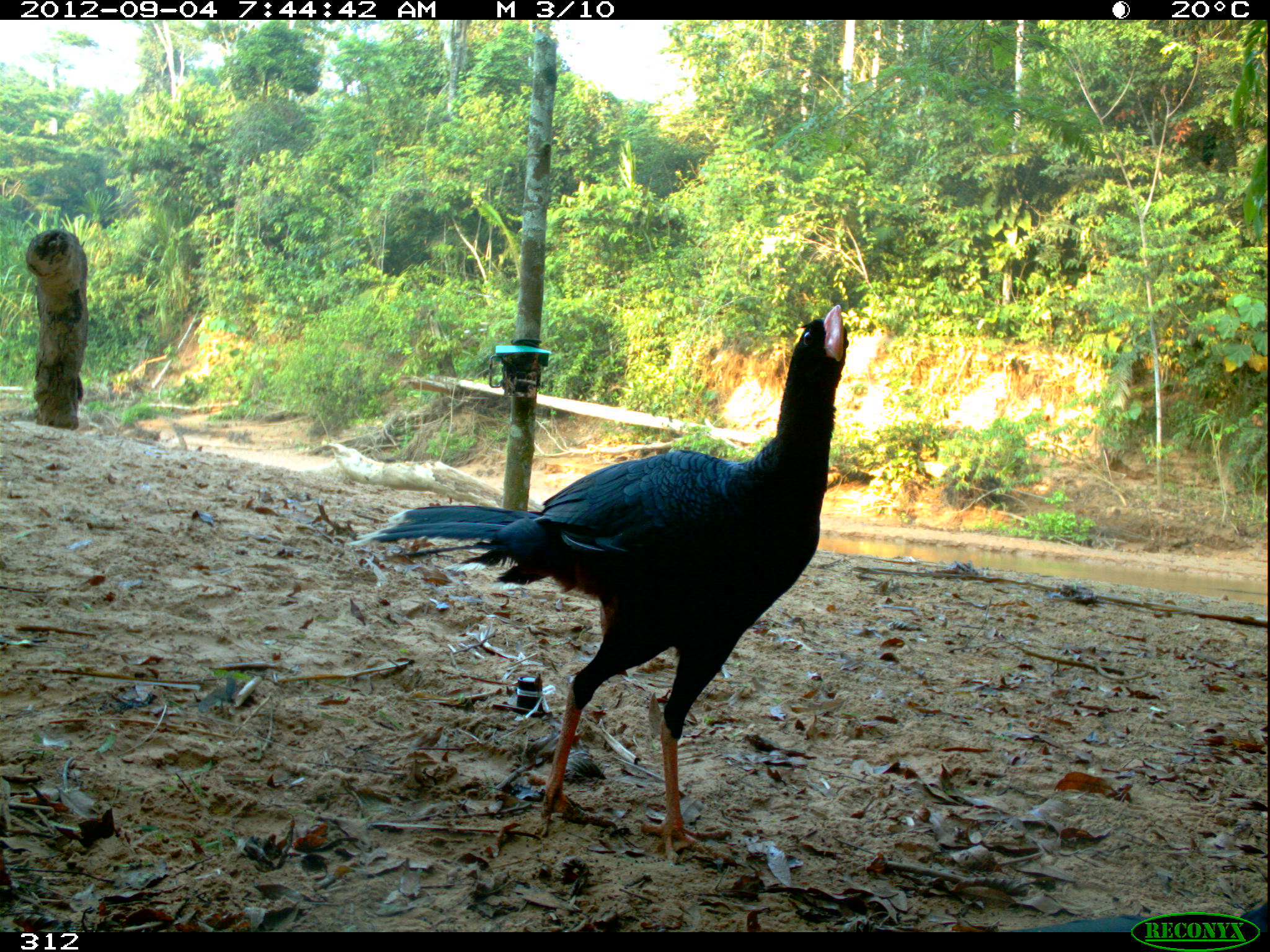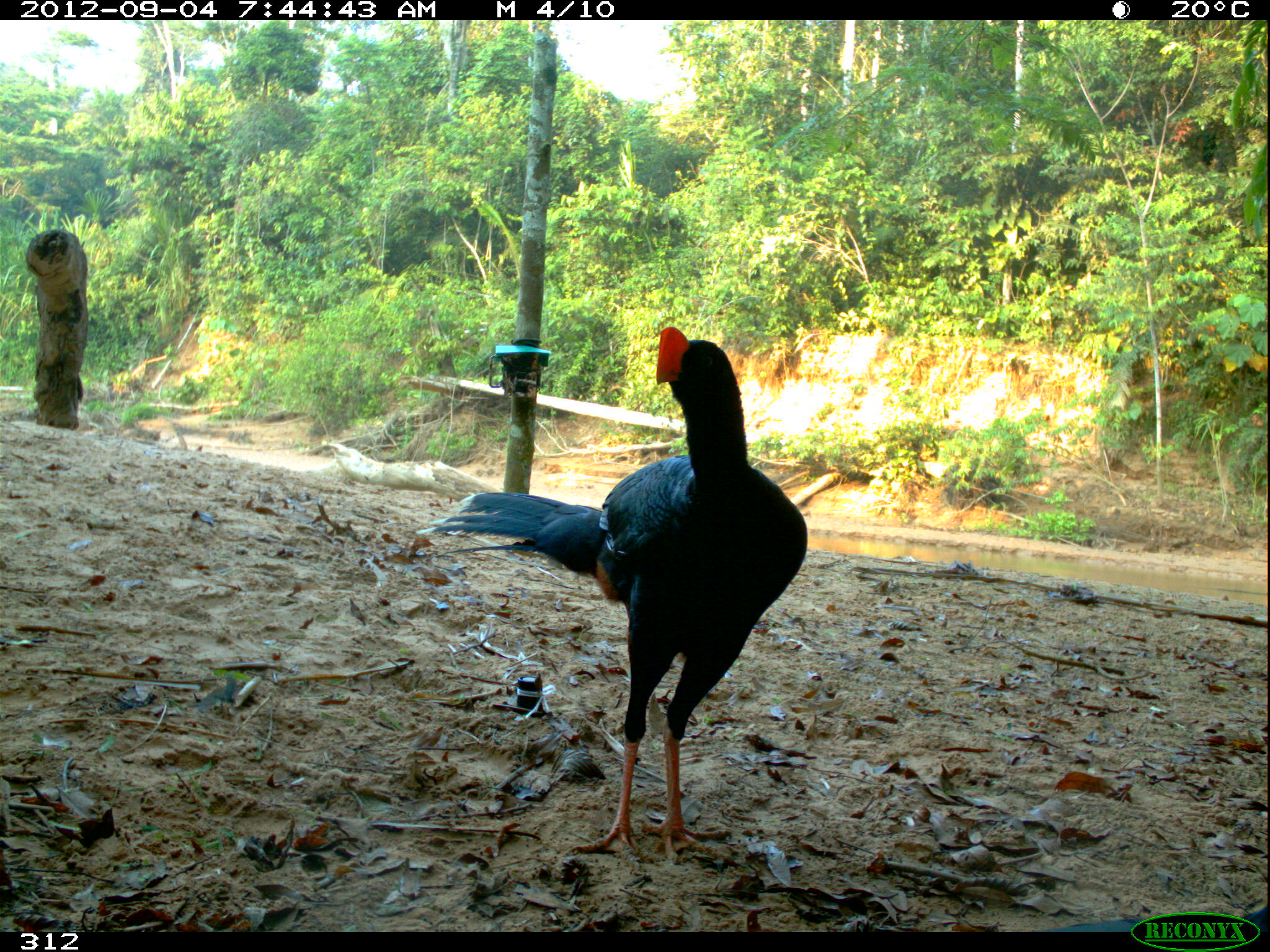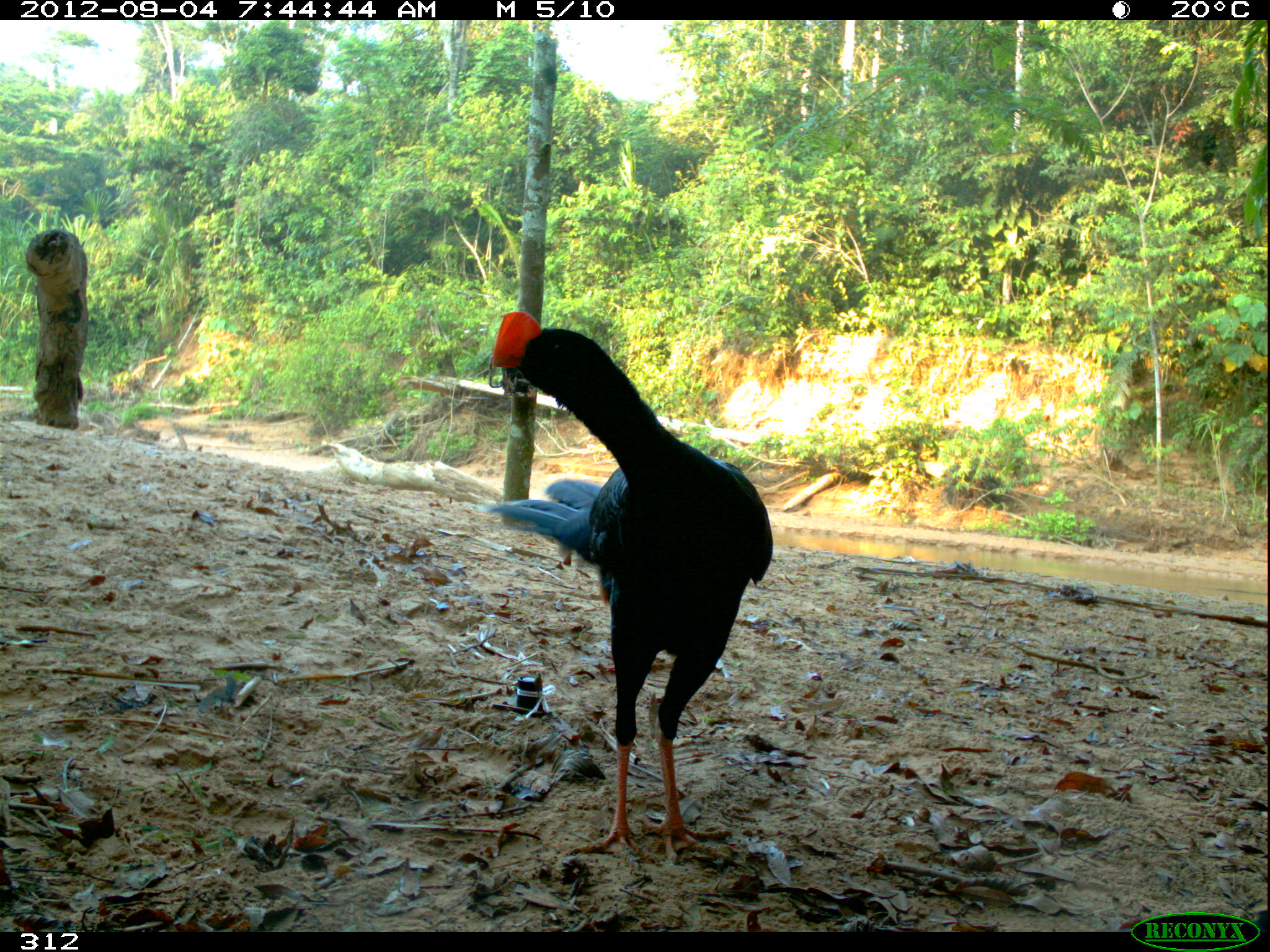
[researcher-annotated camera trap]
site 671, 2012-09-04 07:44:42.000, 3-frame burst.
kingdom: Animalia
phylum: Chordata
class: Aves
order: Galliformes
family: Cracidae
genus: Mitu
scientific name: Mitu tuberosum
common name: razor-billed curassow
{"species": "Mitu tuberosum (razor-billed curassow)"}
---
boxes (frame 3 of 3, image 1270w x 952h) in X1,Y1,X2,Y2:
mitu tuberosum: 471,308,774,865